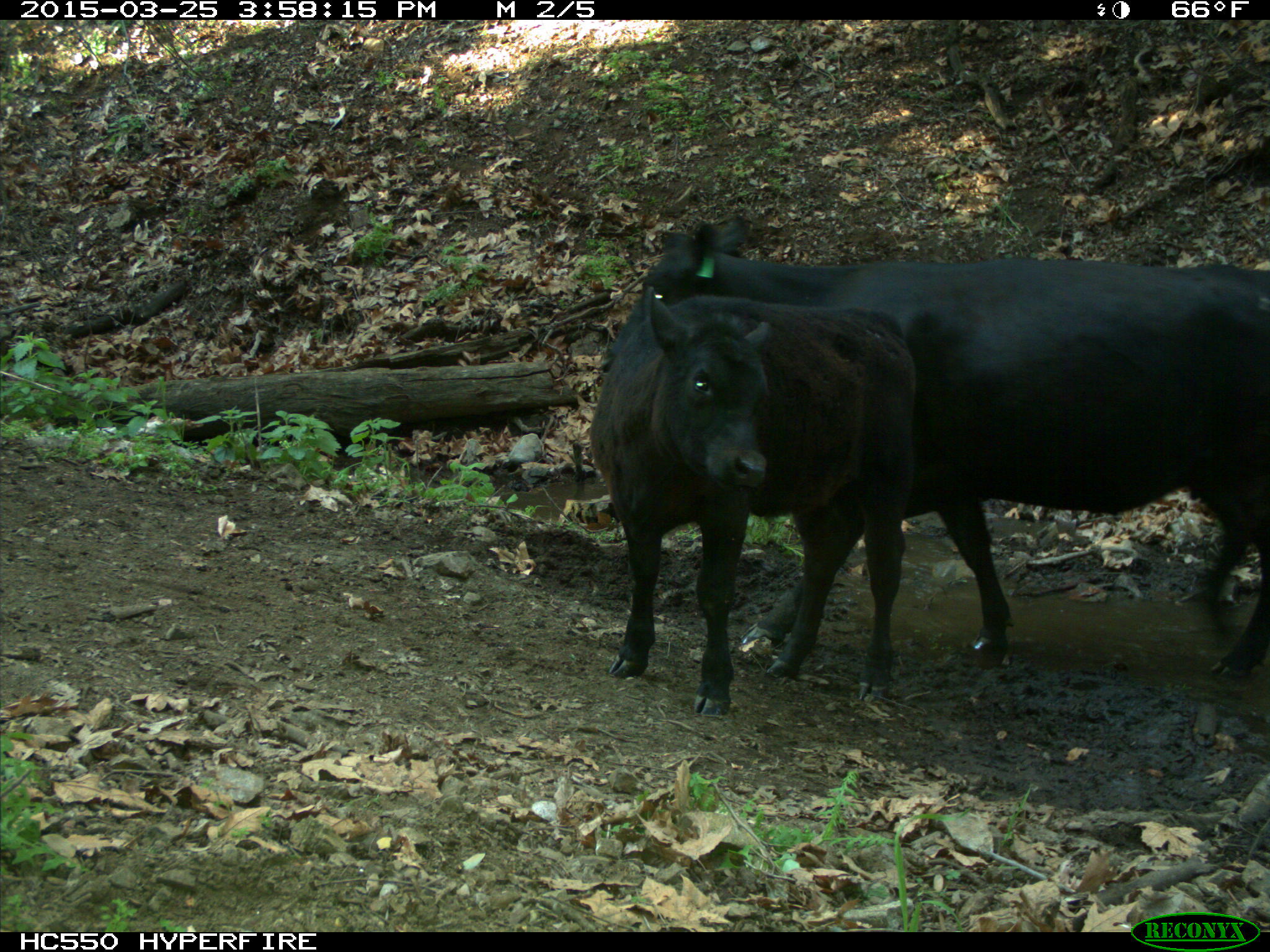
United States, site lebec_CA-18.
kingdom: Animalia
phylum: Chordata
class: Mammalia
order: Artiodactyla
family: Bovidae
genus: Bos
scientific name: Bos taurus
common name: domestic cow